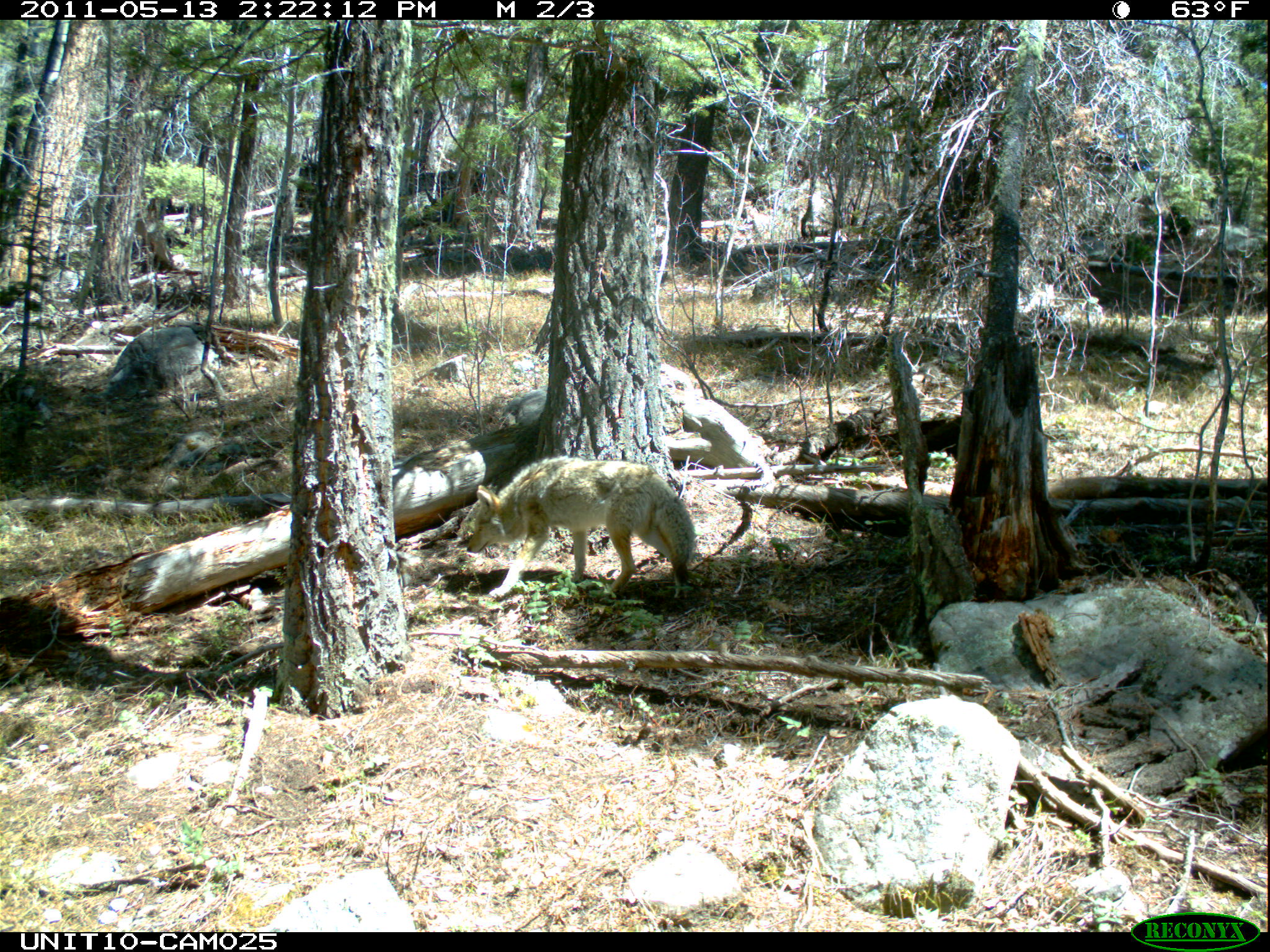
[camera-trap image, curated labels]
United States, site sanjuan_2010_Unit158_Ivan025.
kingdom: Animalia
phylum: Chordata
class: Mammalia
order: Carnivora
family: Canidae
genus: Canis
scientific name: Canis latrans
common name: coyote